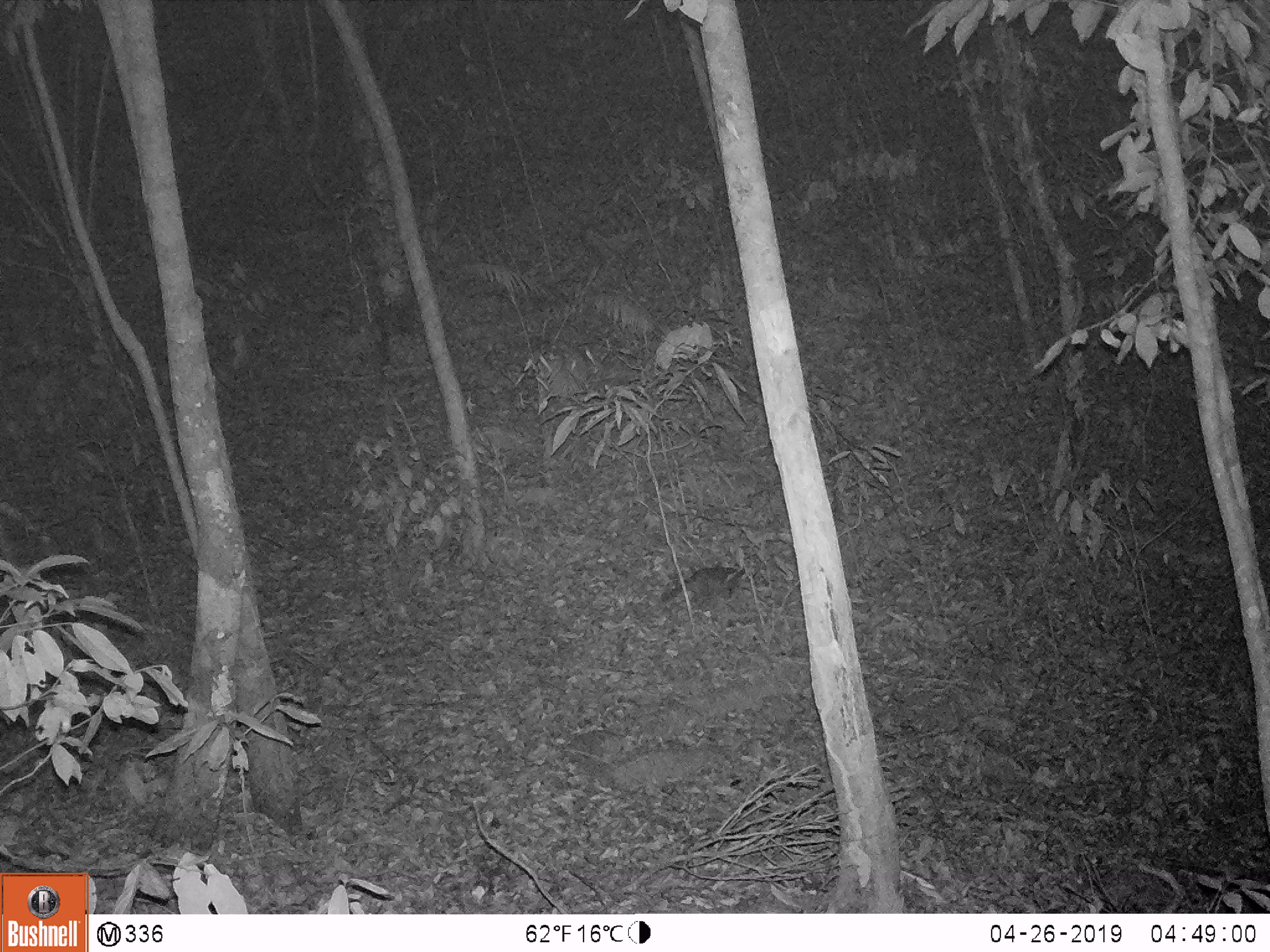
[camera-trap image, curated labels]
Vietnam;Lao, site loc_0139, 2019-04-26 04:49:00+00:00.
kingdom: Animalia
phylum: Chordata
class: Mammalia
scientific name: Mammalia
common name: mammal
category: unidentified small mammal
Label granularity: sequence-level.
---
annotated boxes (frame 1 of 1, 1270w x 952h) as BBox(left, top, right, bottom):
unidentified small mammal: BBox(659, 562, 745, 602)